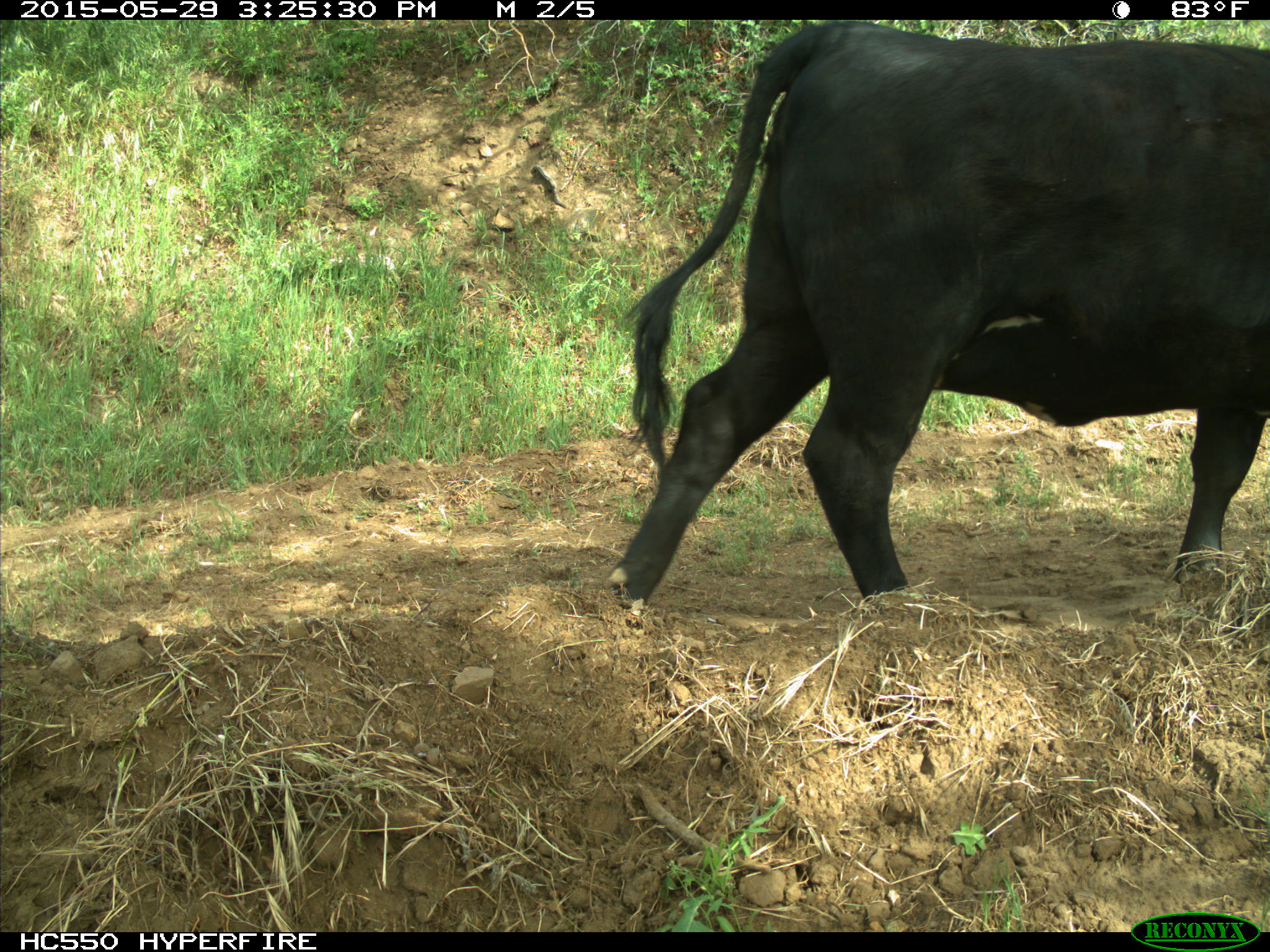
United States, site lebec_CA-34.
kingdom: Animalia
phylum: Chordata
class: Mammalia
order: Artiodactyla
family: Bovidae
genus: Bos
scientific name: Bos taurus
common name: domestic cow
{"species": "Bos taurus (domestic cow)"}